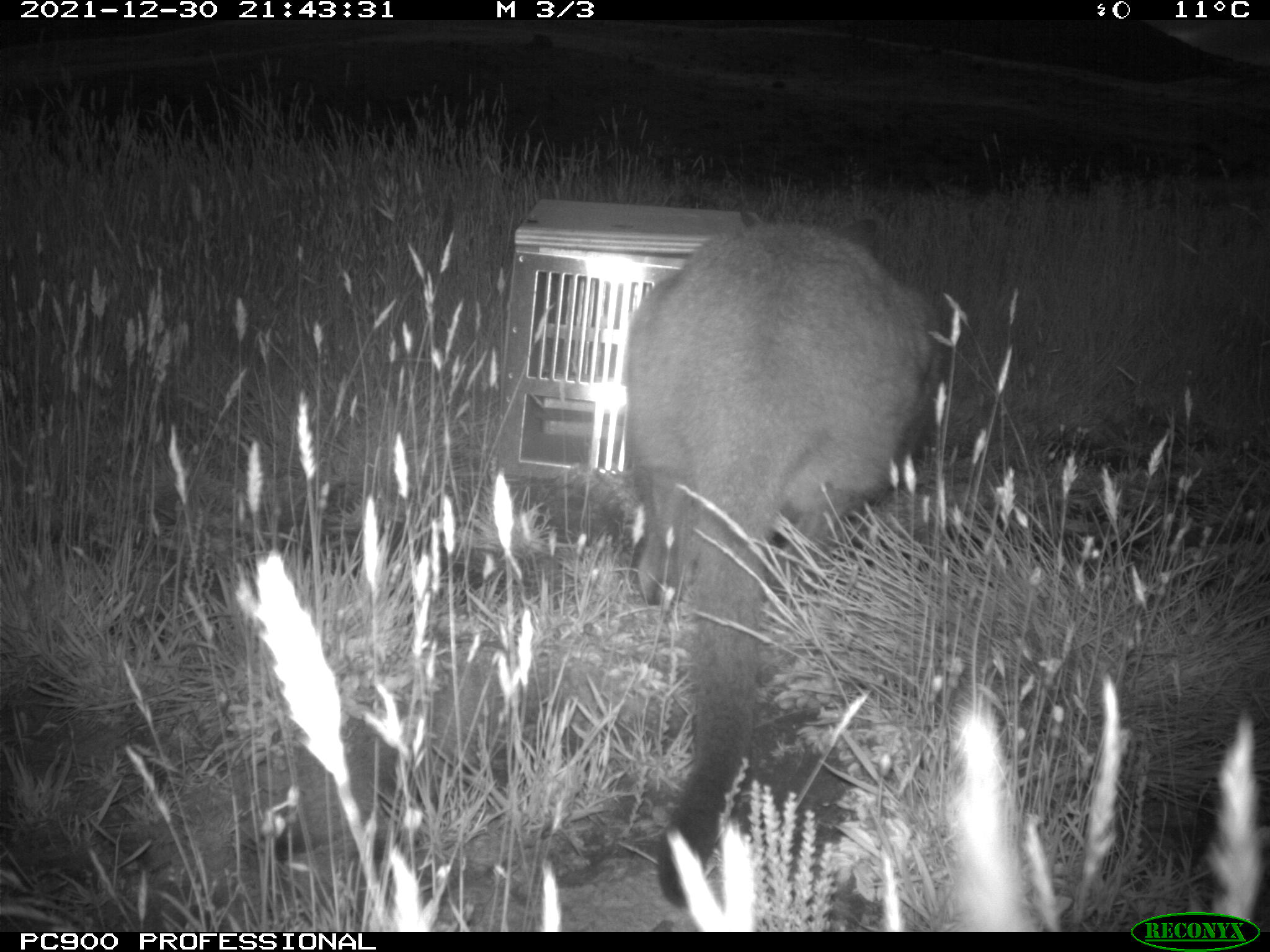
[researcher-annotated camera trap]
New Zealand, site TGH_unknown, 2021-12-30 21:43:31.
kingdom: Animalia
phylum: Chordata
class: Mammalia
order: Diprotodontia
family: Macropodidae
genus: Notamacropus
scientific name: Notamacropus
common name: wallaby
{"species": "wallaby (Notamacropus)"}